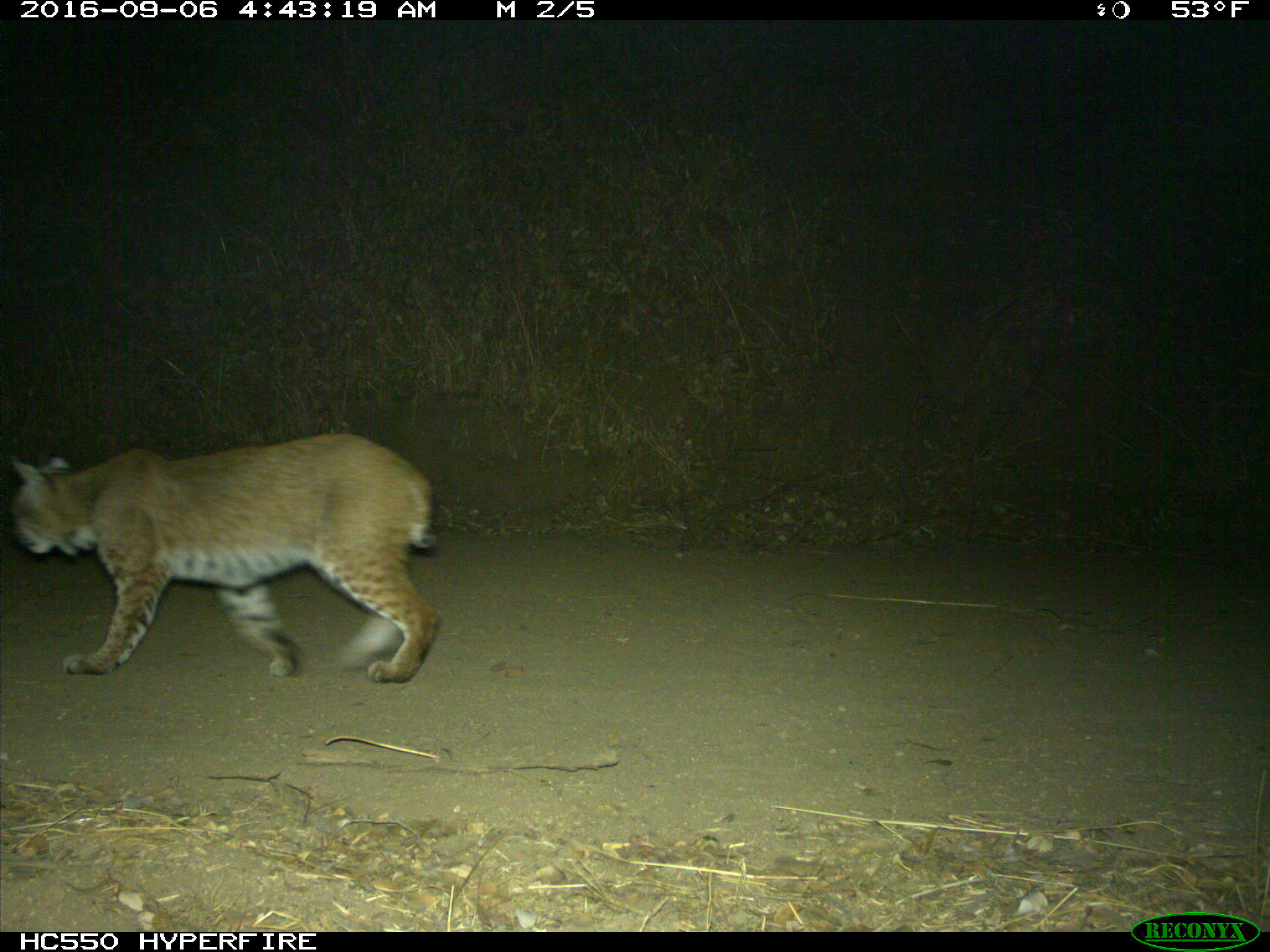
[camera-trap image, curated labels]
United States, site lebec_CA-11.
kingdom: Animalia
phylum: Chordata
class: Mammalia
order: Carnivora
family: Felidae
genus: Lynx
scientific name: Lynx rufus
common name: bobcat